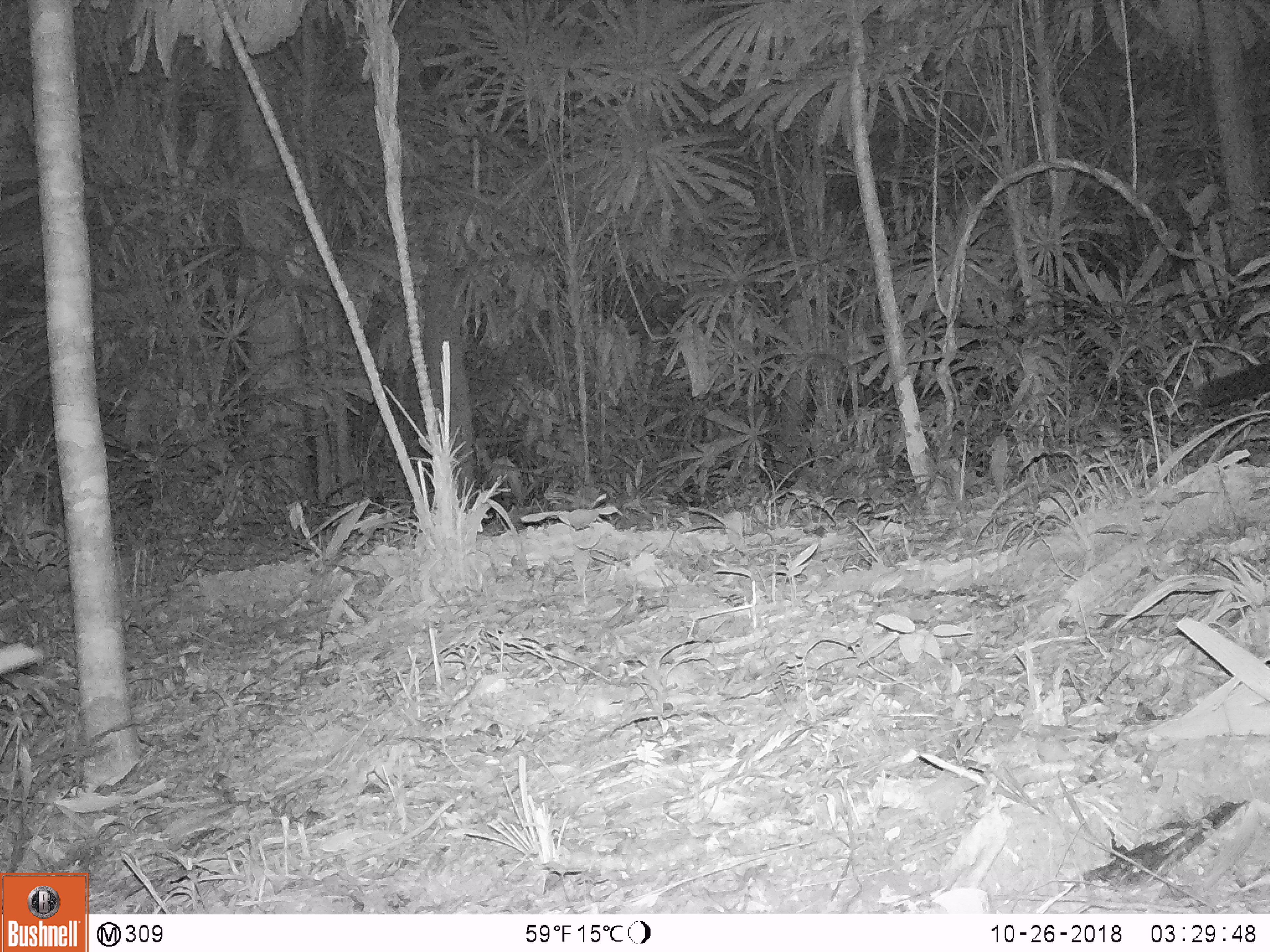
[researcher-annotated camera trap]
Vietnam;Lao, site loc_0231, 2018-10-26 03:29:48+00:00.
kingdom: Animalia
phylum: Chordata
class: Mammalia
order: Carnivora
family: Viverridae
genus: Paradoxurus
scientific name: Paradoxurus hermaphroditus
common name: common palm civet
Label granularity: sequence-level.